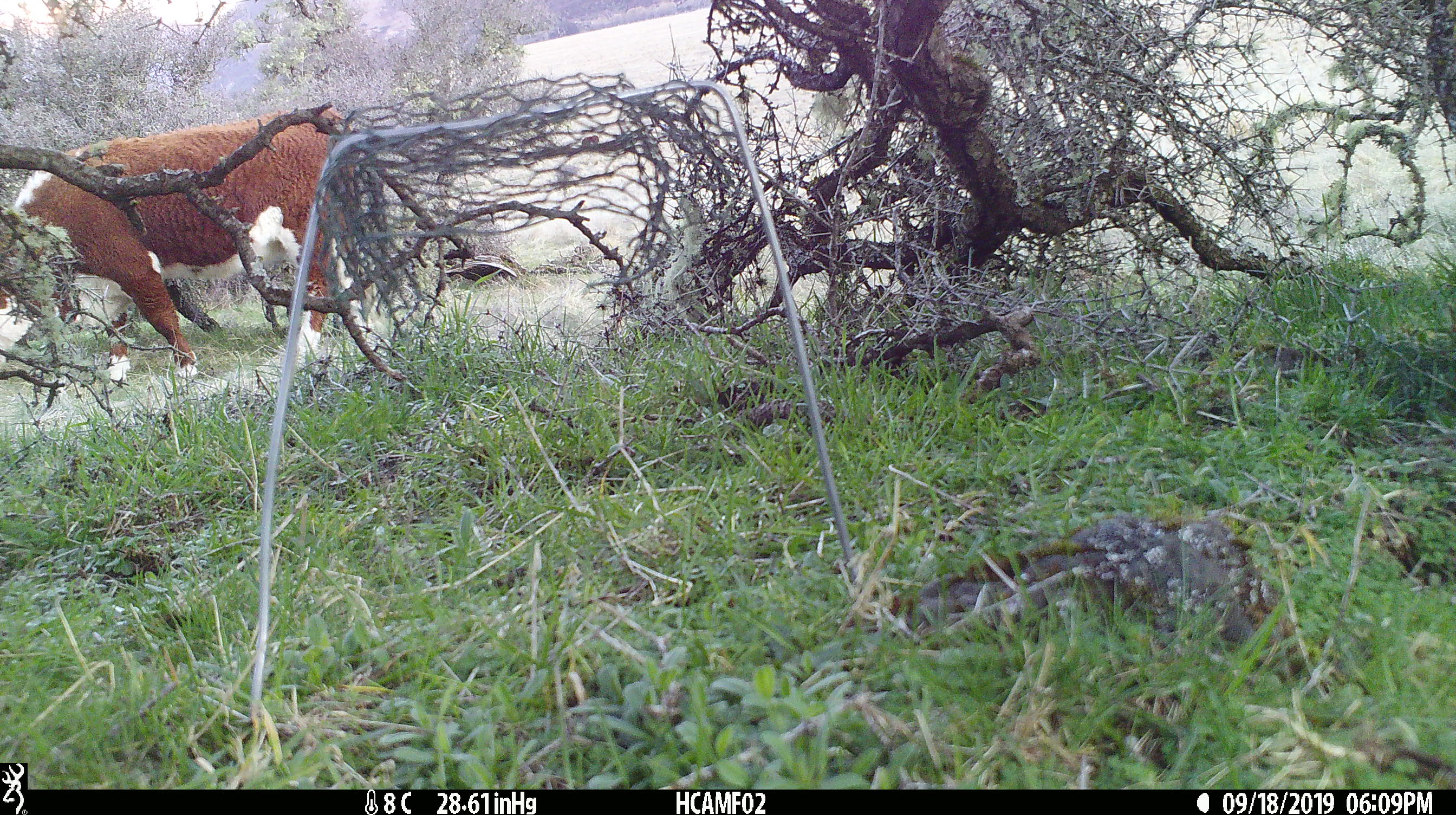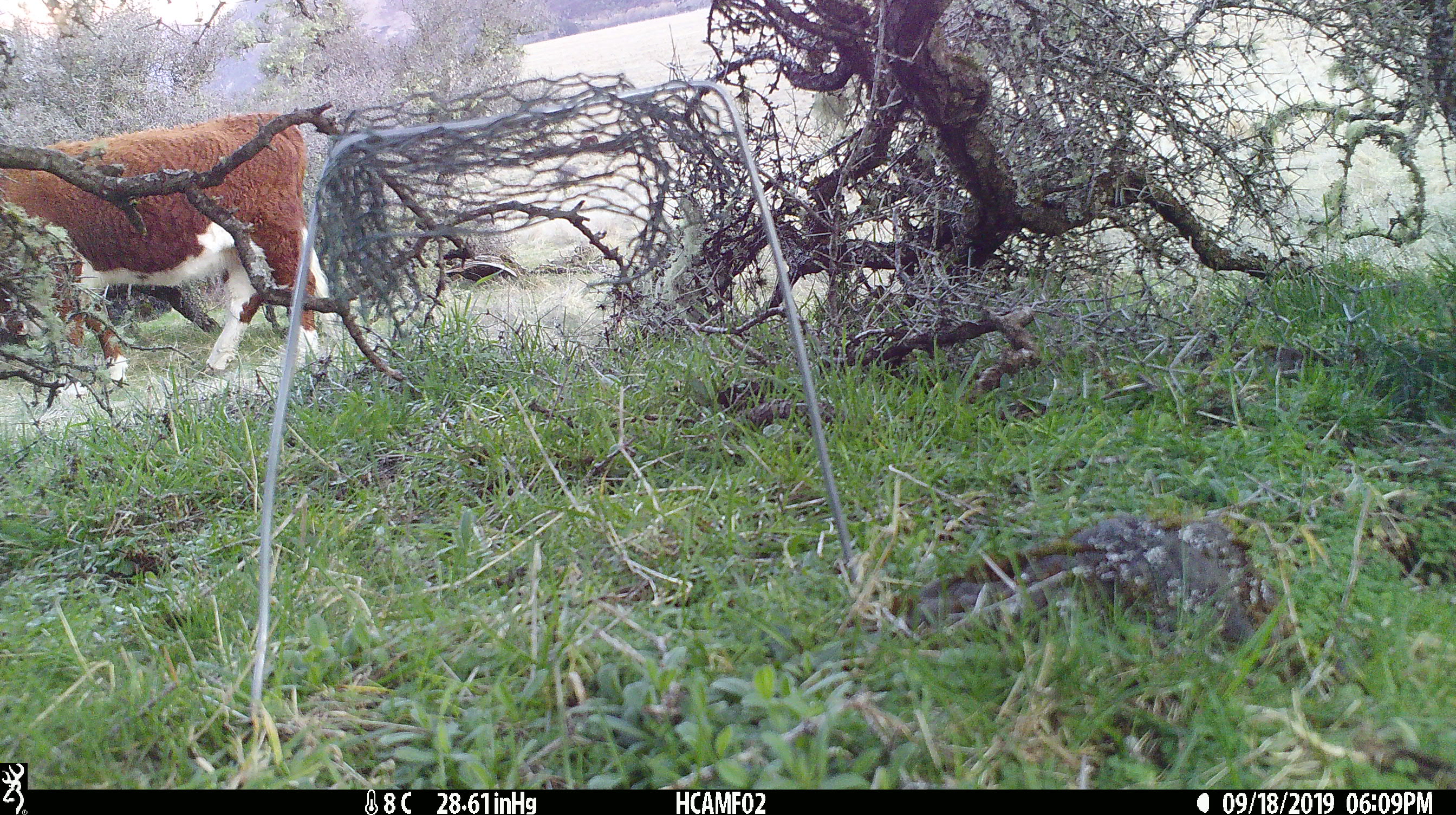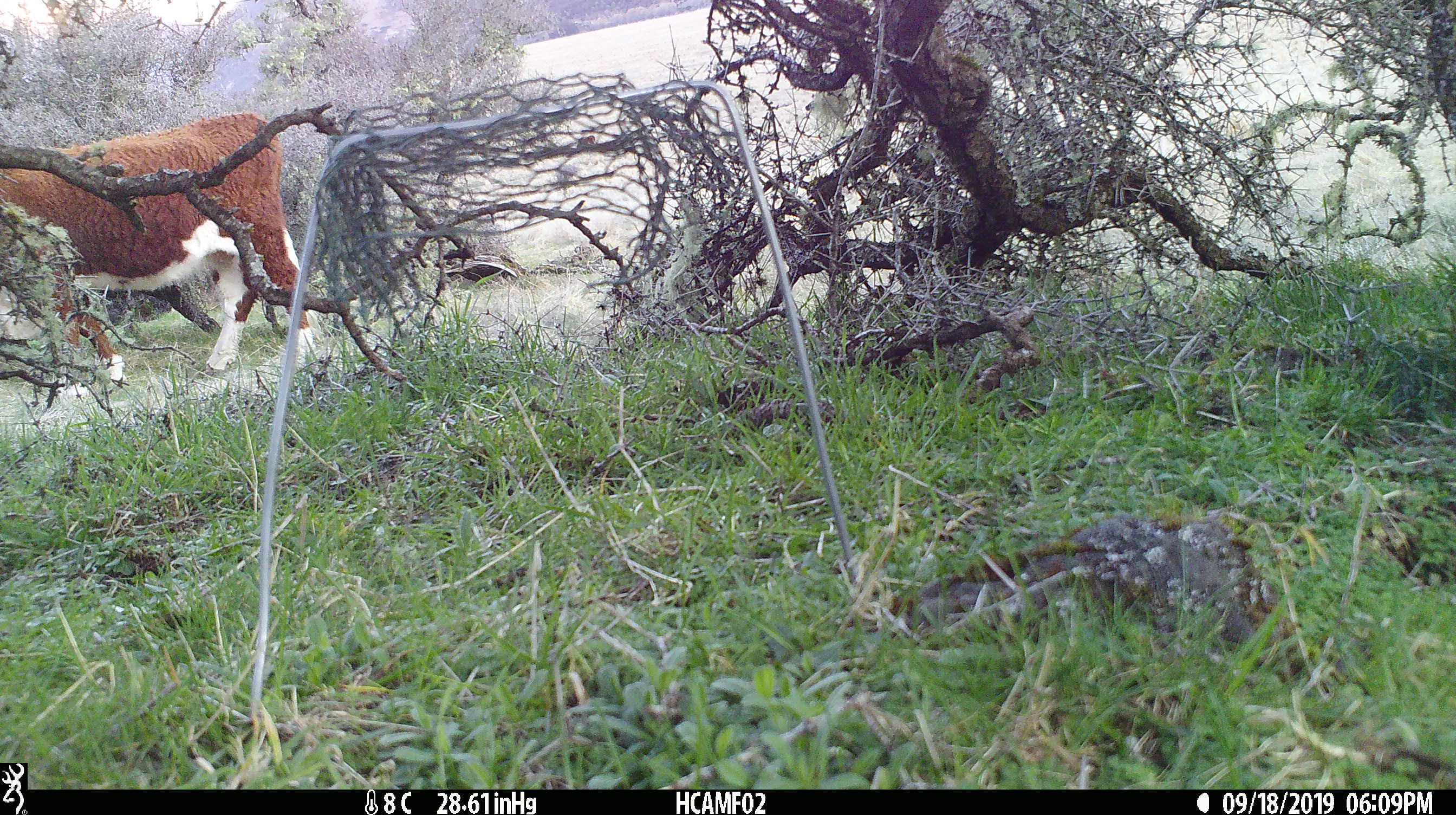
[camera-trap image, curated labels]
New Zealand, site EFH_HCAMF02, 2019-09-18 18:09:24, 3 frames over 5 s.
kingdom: Animalia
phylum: Chordata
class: Mammalia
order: Artiodactyla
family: Bovidae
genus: Bos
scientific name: Bos taurus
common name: domestic cow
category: cow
Cow (domestic cow) (Bos taurus).